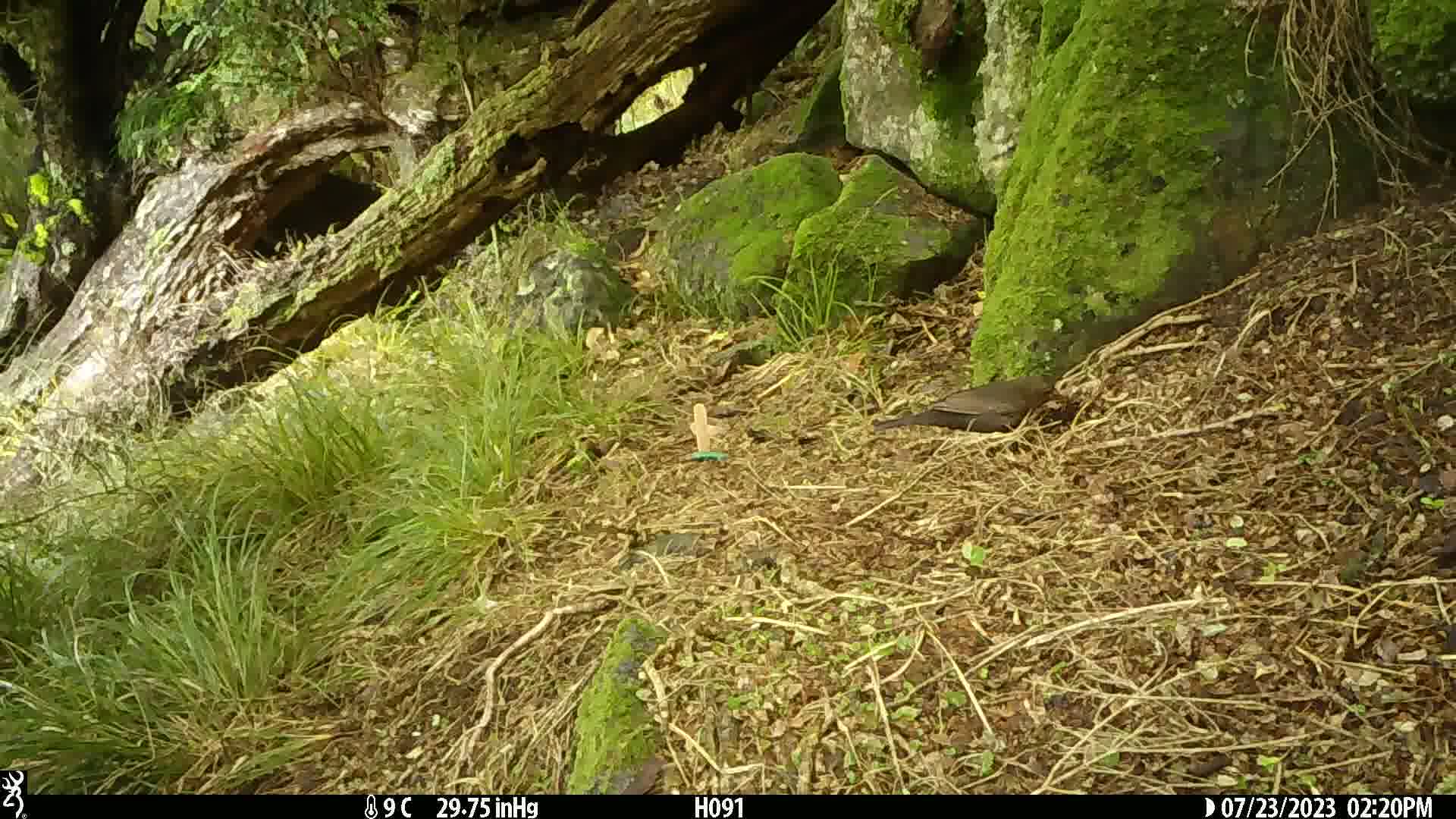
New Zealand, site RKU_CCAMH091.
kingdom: Animalia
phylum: Chordata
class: Aves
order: Passeriformes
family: Turdidae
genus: Turdus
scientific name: Turdus merula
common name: eurasian blackbird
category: blackbird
Blackbird (eurasian blackbird) (Turdus merula).